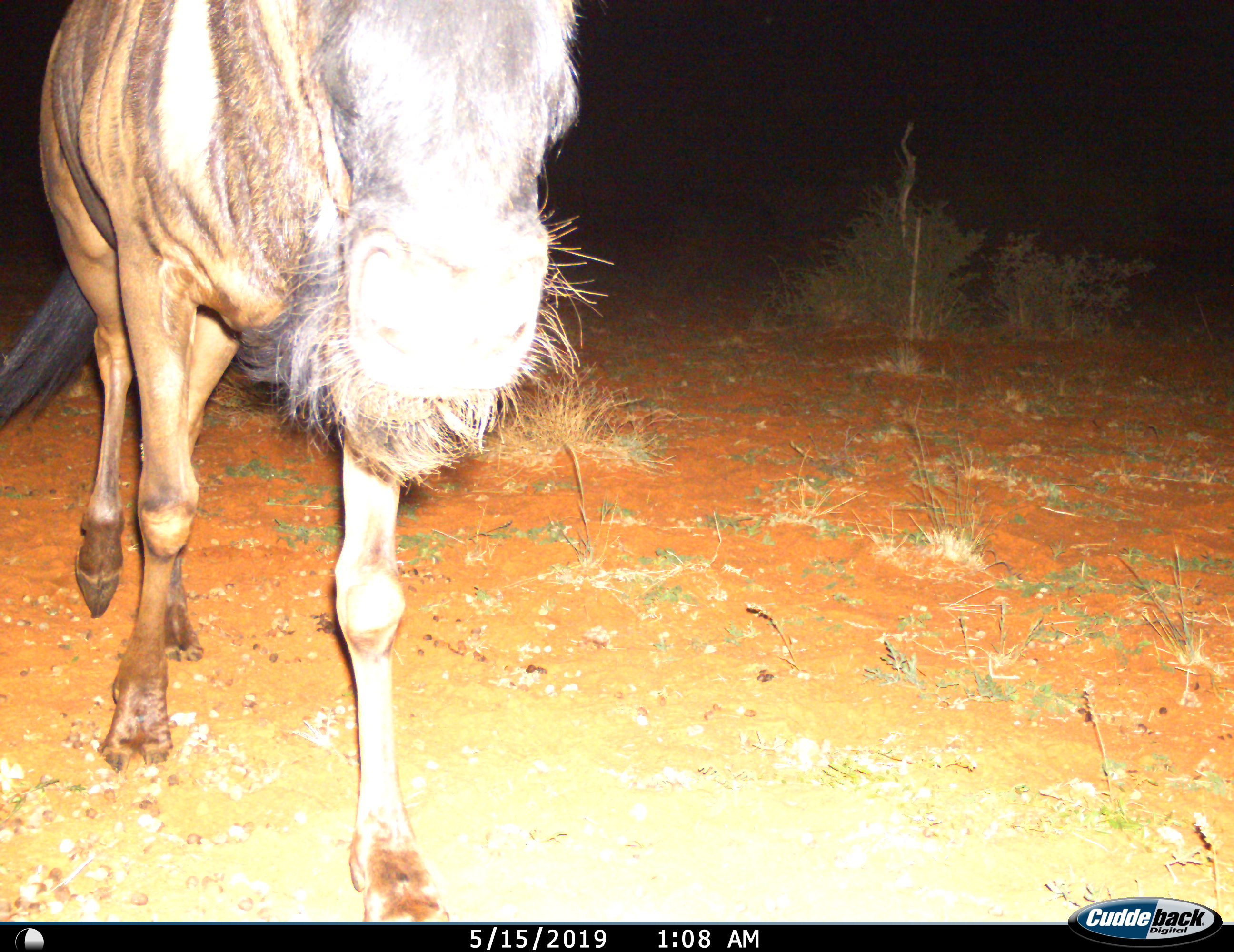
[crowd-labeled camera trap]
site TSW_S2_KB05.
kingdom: Animalia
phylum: Chordata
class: Mammalia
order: Artiodactyla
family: Bovidae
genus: Connochaetes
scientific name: Connochaetes taurinus taurinus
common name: blue wildebeest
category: wildebeestblue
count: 1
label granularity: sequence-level